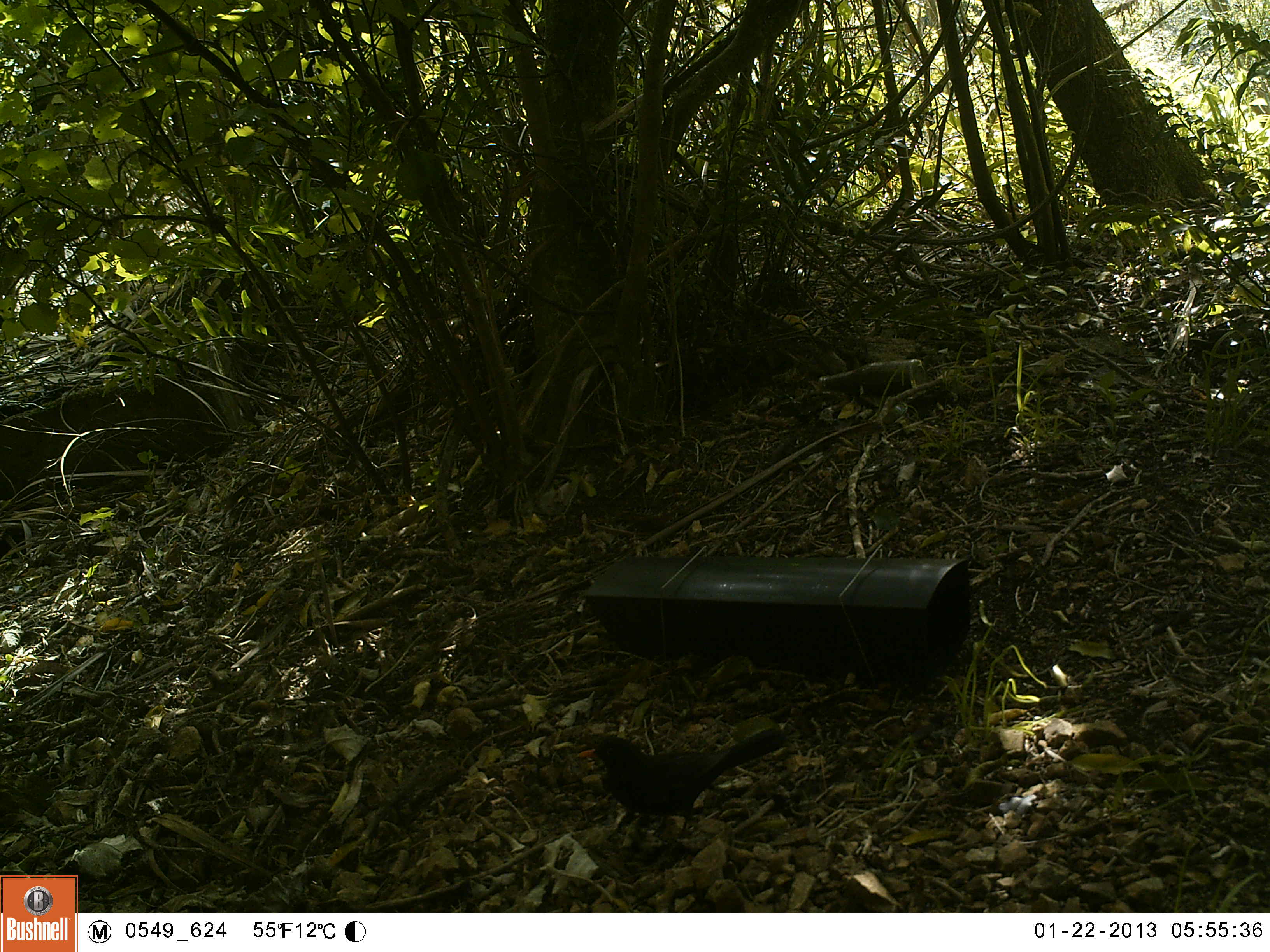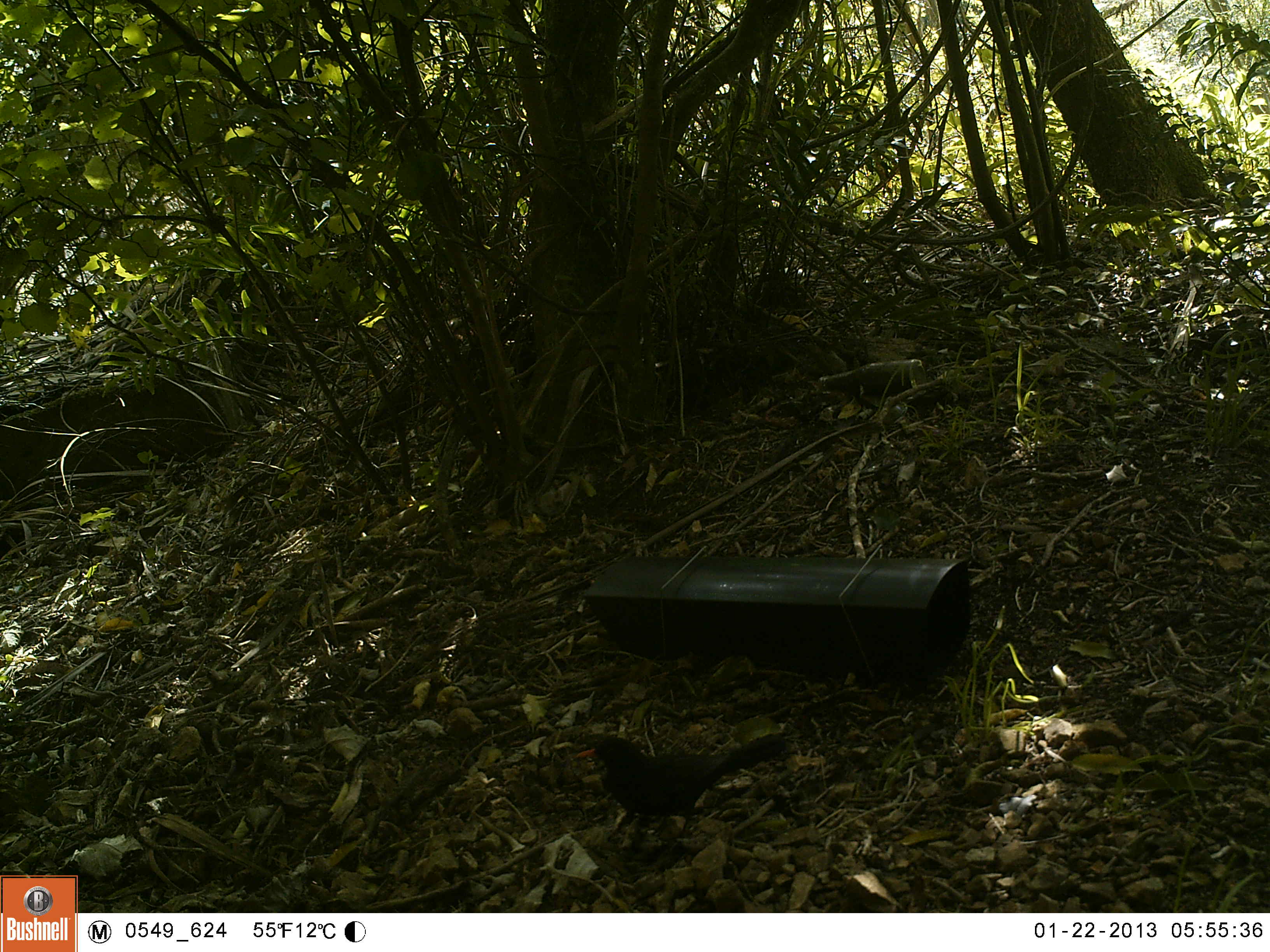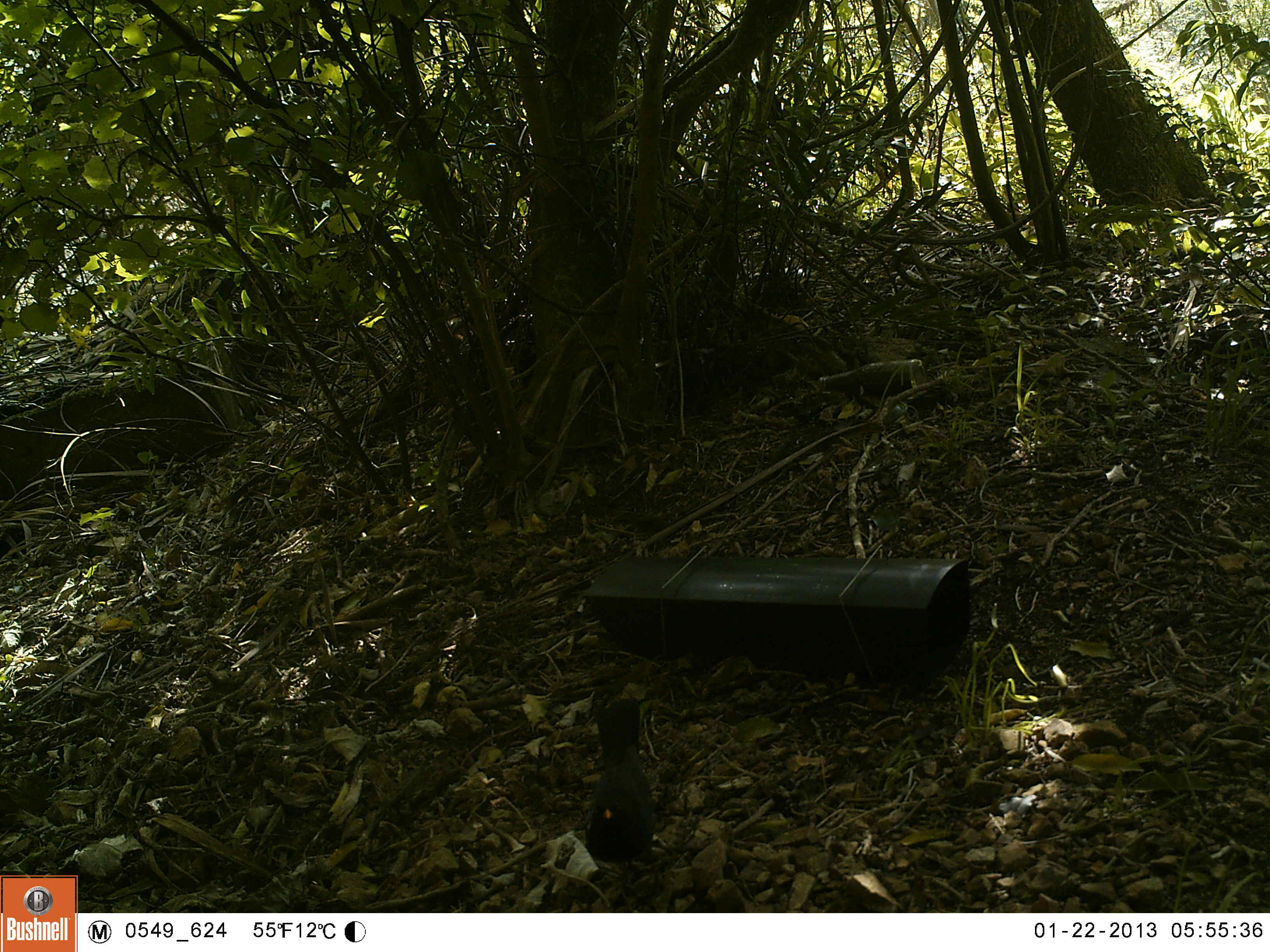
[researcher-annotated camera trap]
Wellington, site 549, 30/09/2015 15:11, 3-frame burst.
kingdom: Animalia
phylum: Chordata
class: Aves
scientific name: Aves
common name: bird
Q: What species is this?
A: Bird (Aves).